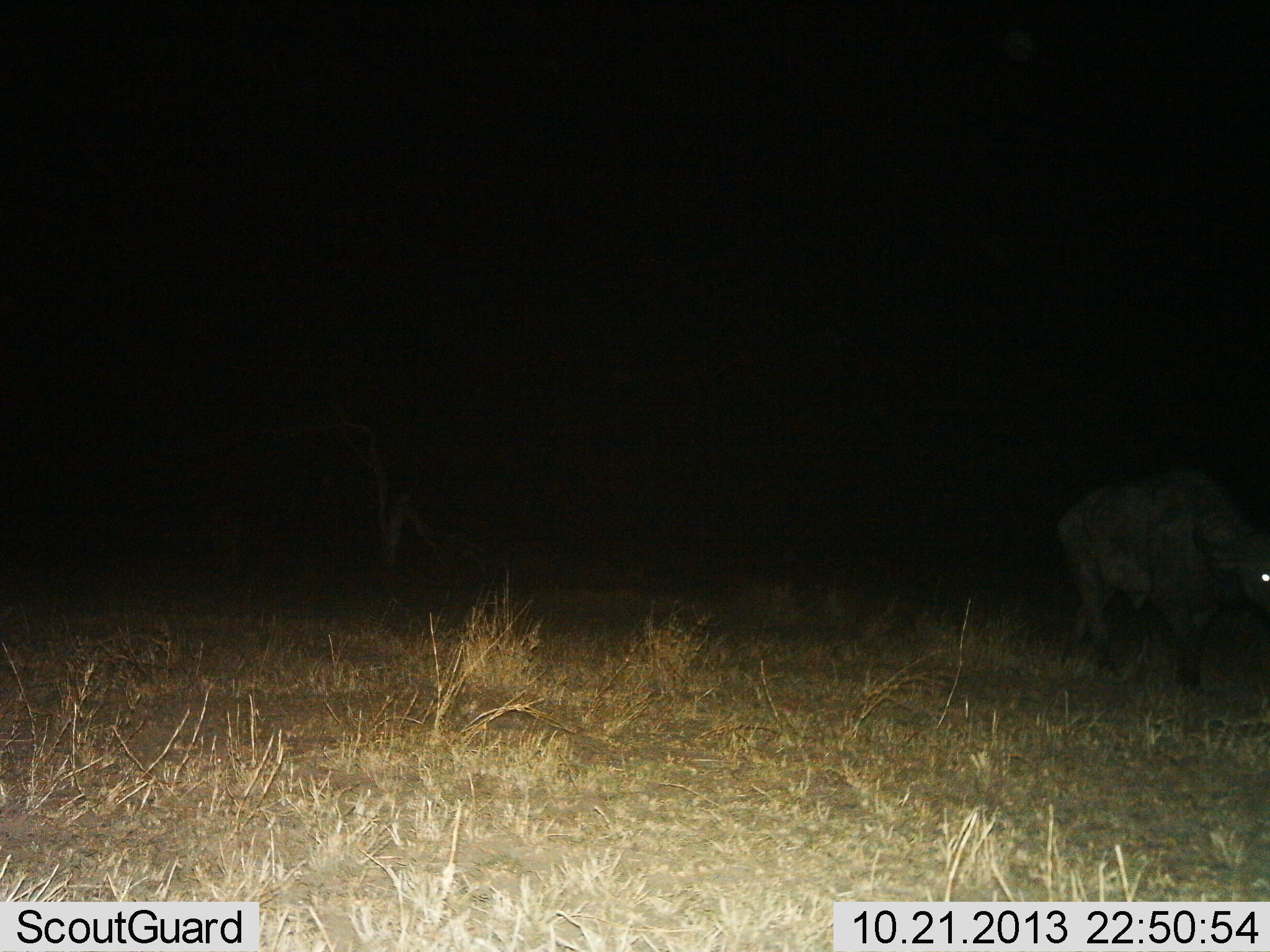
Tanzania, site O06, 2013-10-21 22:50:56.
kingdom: Animalia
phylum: Chordata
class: Mammalia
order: Artiodactyla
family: Bovidae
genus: Syncerus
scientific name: Syncerus caffer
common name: cape buffalo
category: buffalo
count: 1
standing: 6%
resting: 0%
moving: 88%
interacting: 0%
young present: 0%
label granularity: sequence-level